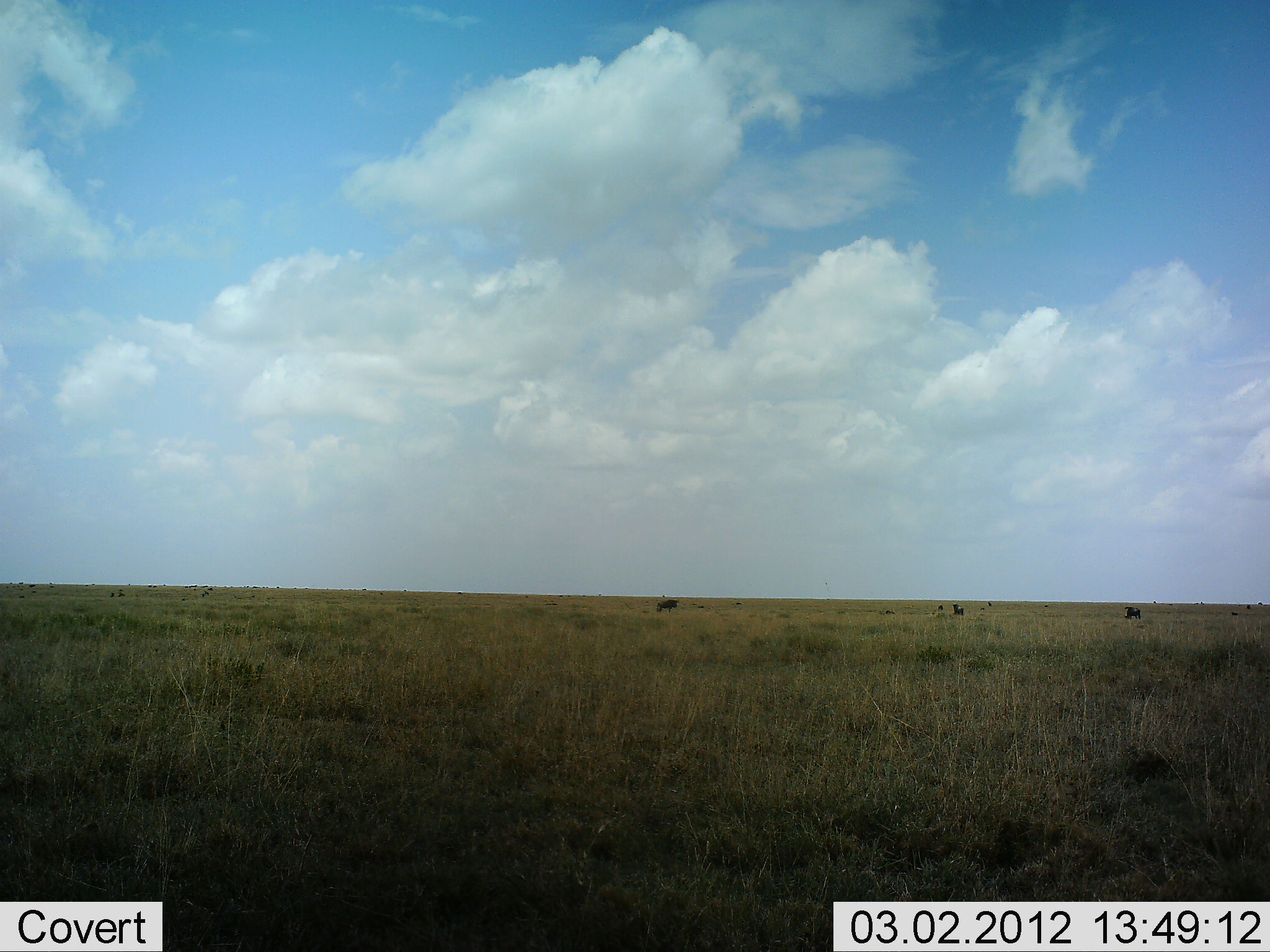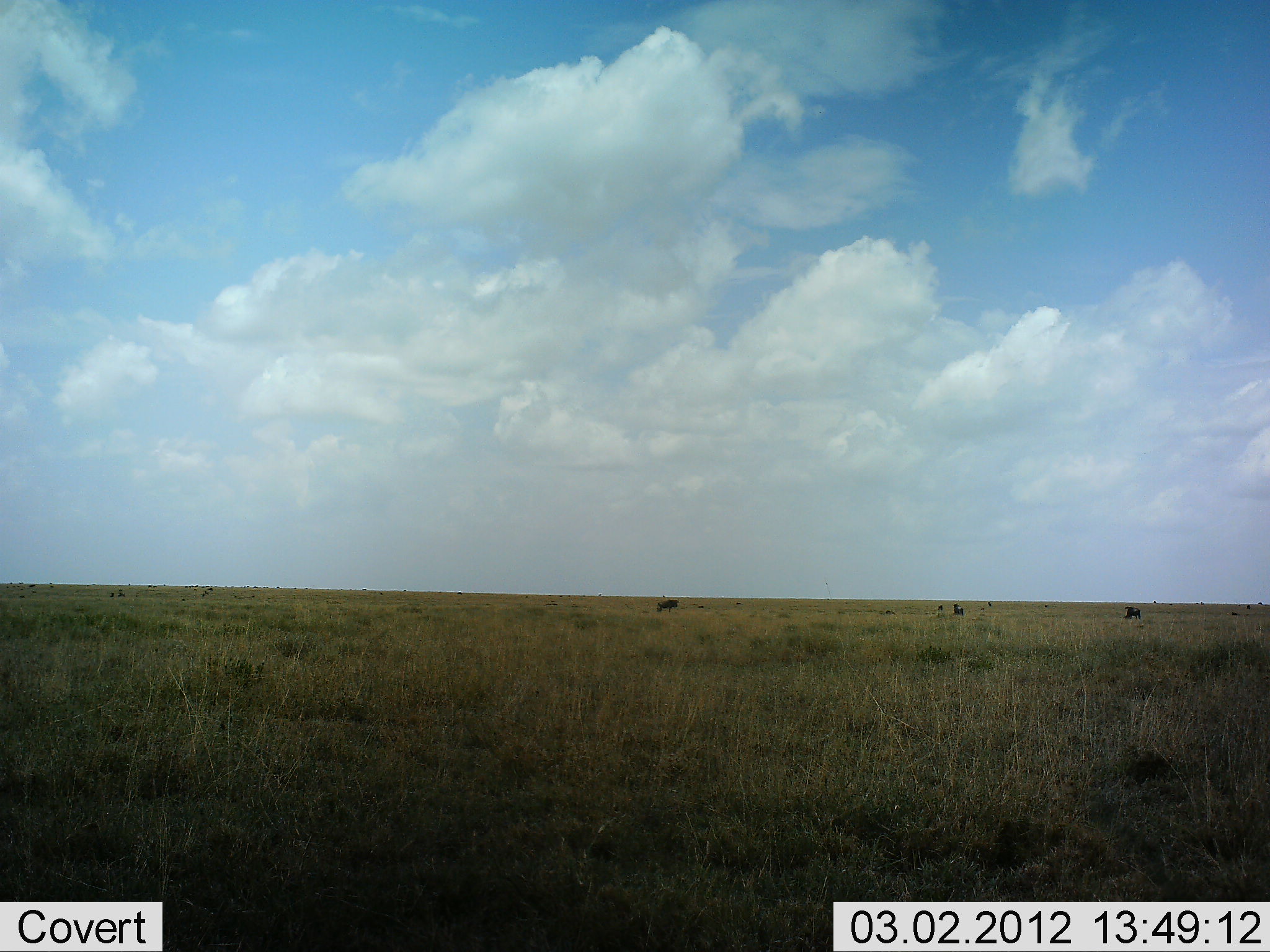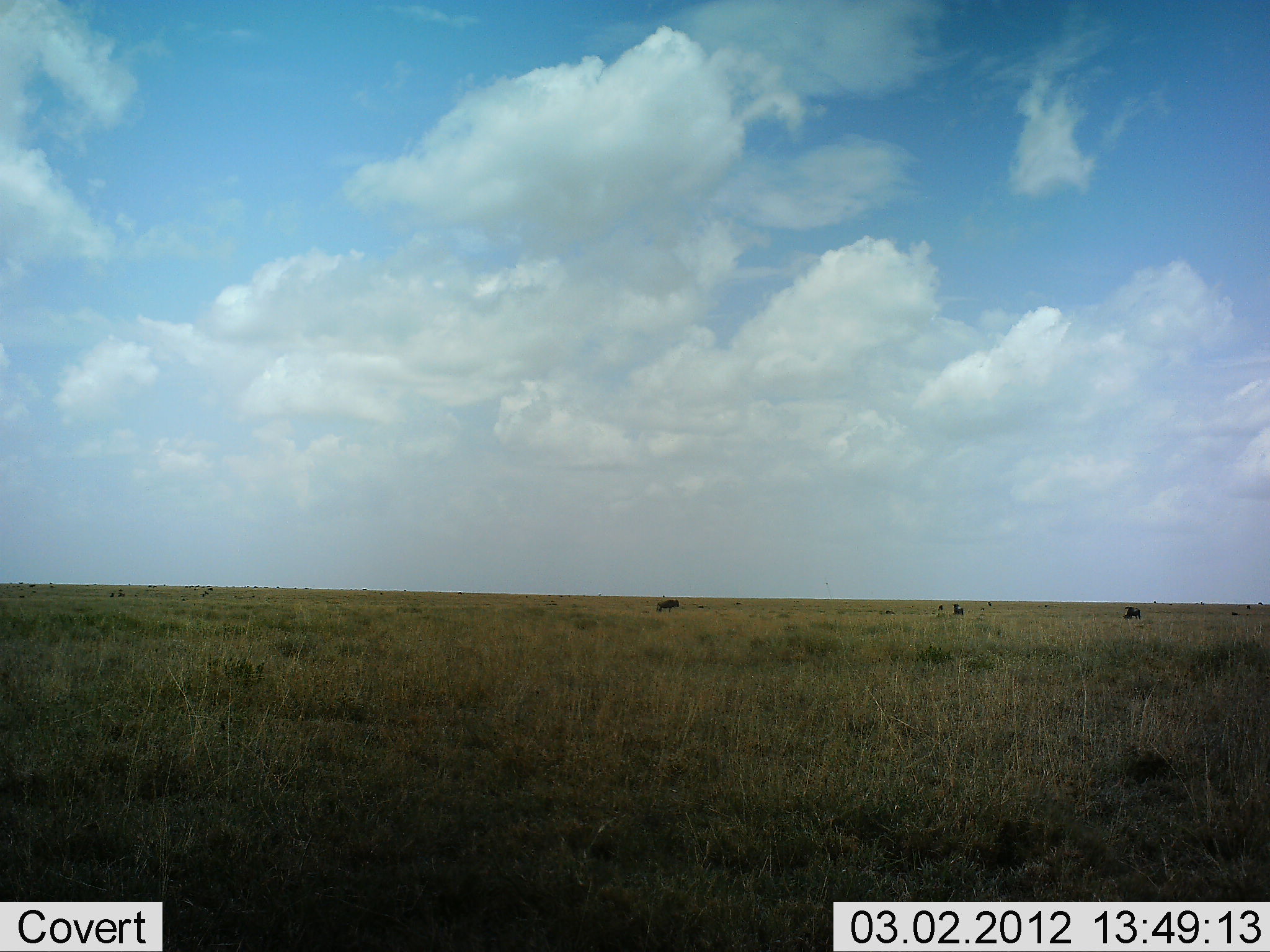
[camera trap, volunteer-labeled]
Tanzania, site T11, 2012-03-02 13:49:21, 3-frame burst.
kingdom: Animalia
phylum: Chordata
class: Mammalia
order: Artiodactyla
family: Bovidae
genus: Connochaetes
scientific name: Connochaetes taurinus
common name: blue wildebeest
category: wildebeest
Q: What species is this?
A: Wildebeest (blue wildebeest) (Connochaetes taurinus).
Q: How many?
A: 4.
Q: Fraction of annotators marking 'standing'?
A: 67%.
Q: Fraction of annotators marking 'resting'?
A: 0%.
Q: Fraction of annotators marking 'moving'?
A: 0%.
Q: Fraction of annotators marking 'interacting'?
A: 0%.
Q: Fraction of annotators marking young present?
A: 0%.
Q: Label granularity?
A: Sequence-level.